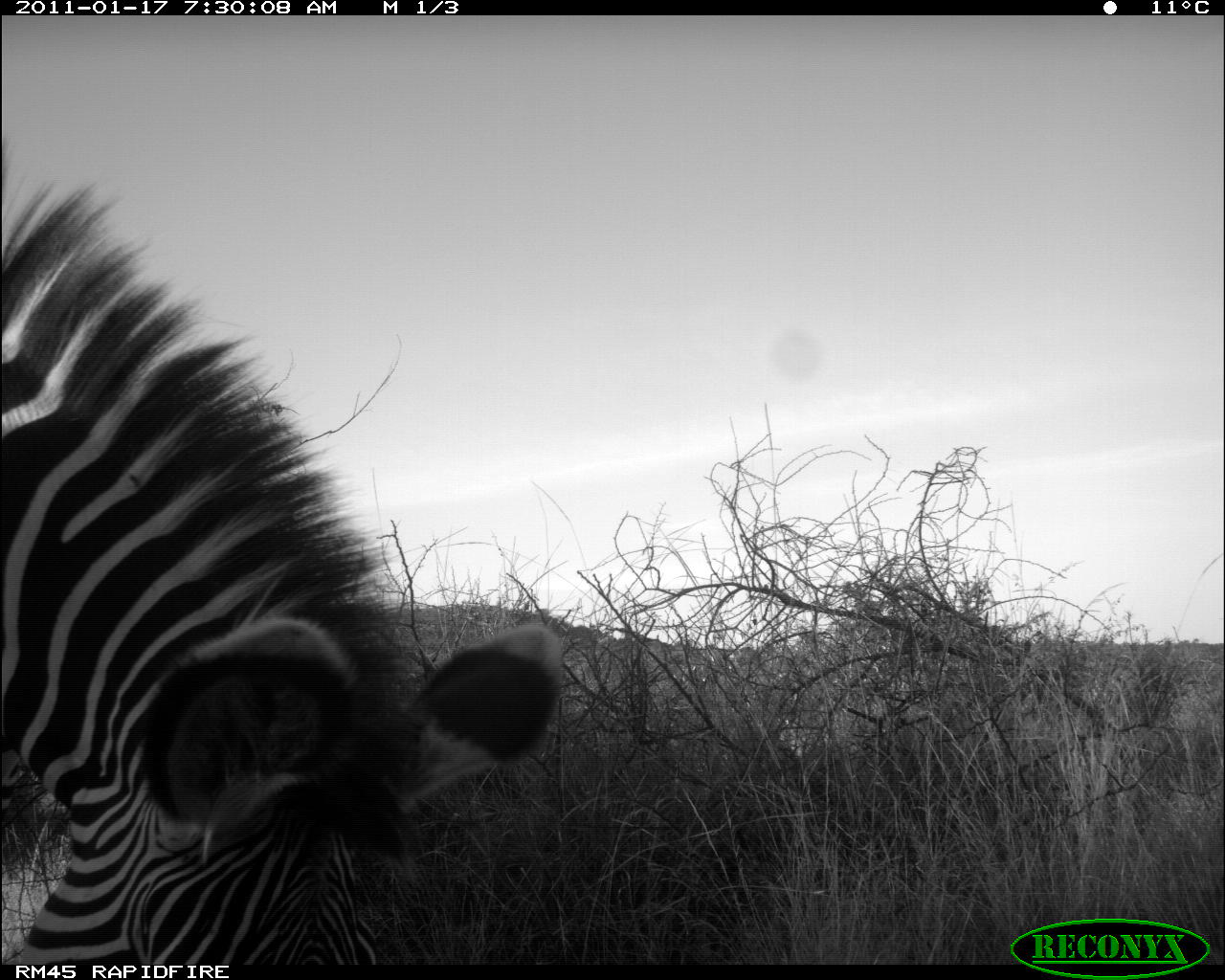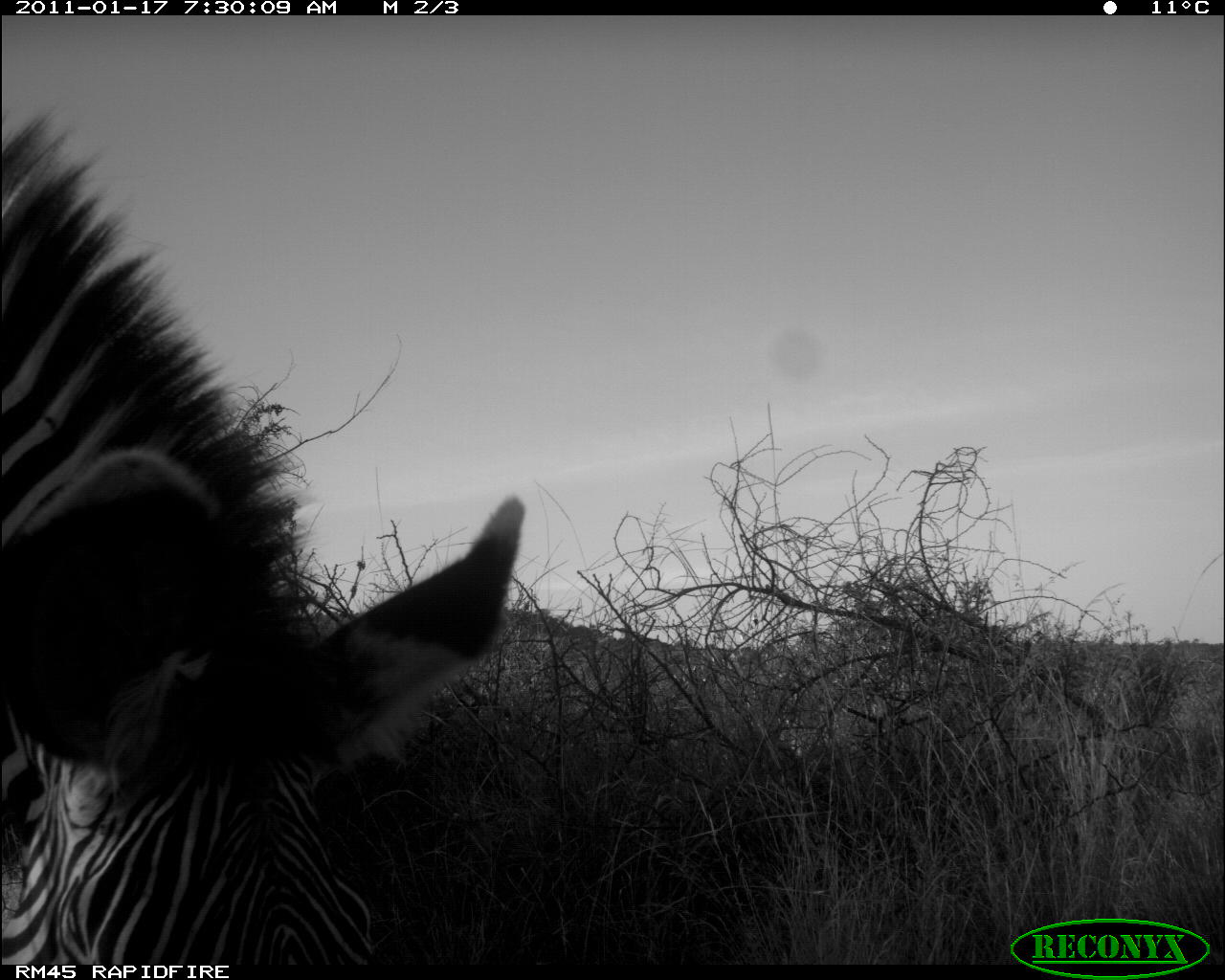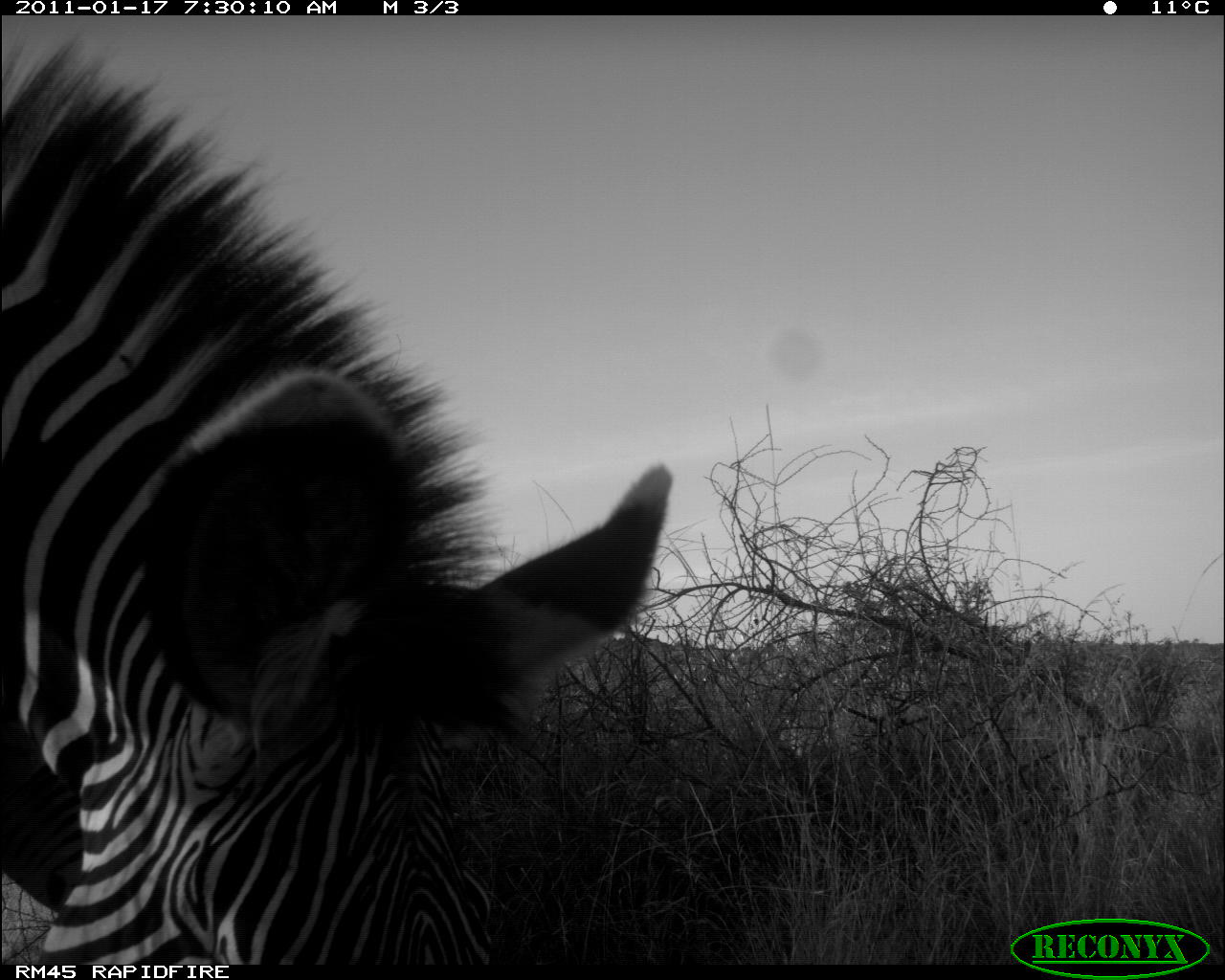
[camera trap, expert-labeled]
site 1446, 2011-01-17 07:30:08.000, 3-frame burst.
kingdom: Animalia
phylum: Chordata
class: Mammalia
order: Perissodactyla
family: Equidae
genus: Equus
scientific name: Equus grevyi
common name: grévy's zebra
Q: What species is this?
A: Equus grevyi (grévy's zebra).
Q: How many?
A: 1.